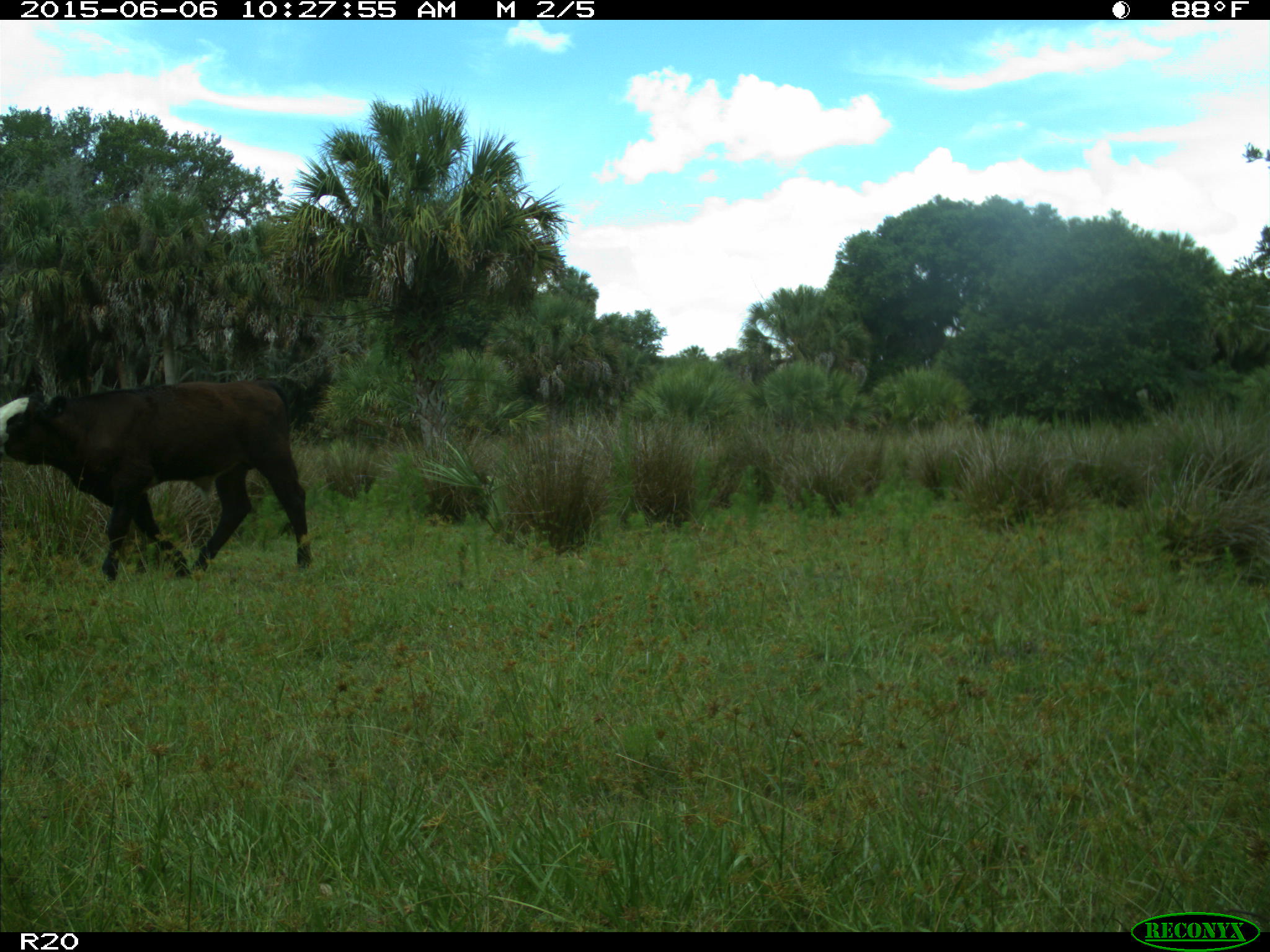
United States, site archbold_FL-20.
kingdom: Animalia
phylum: Chordata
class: Mammalia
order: Artiodactyla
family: Bovidae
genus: Bos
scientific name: Bos taurus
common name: domestic cow